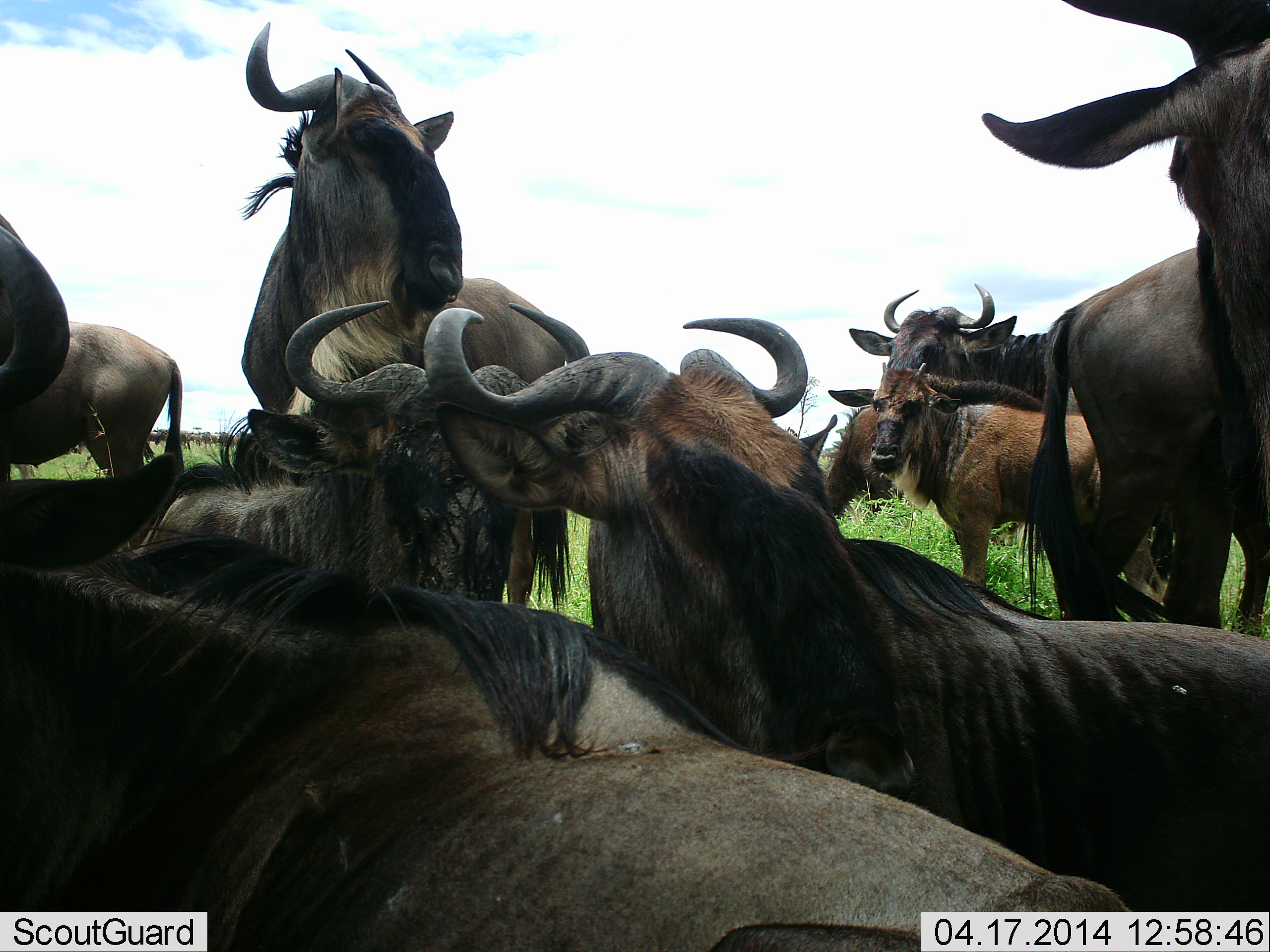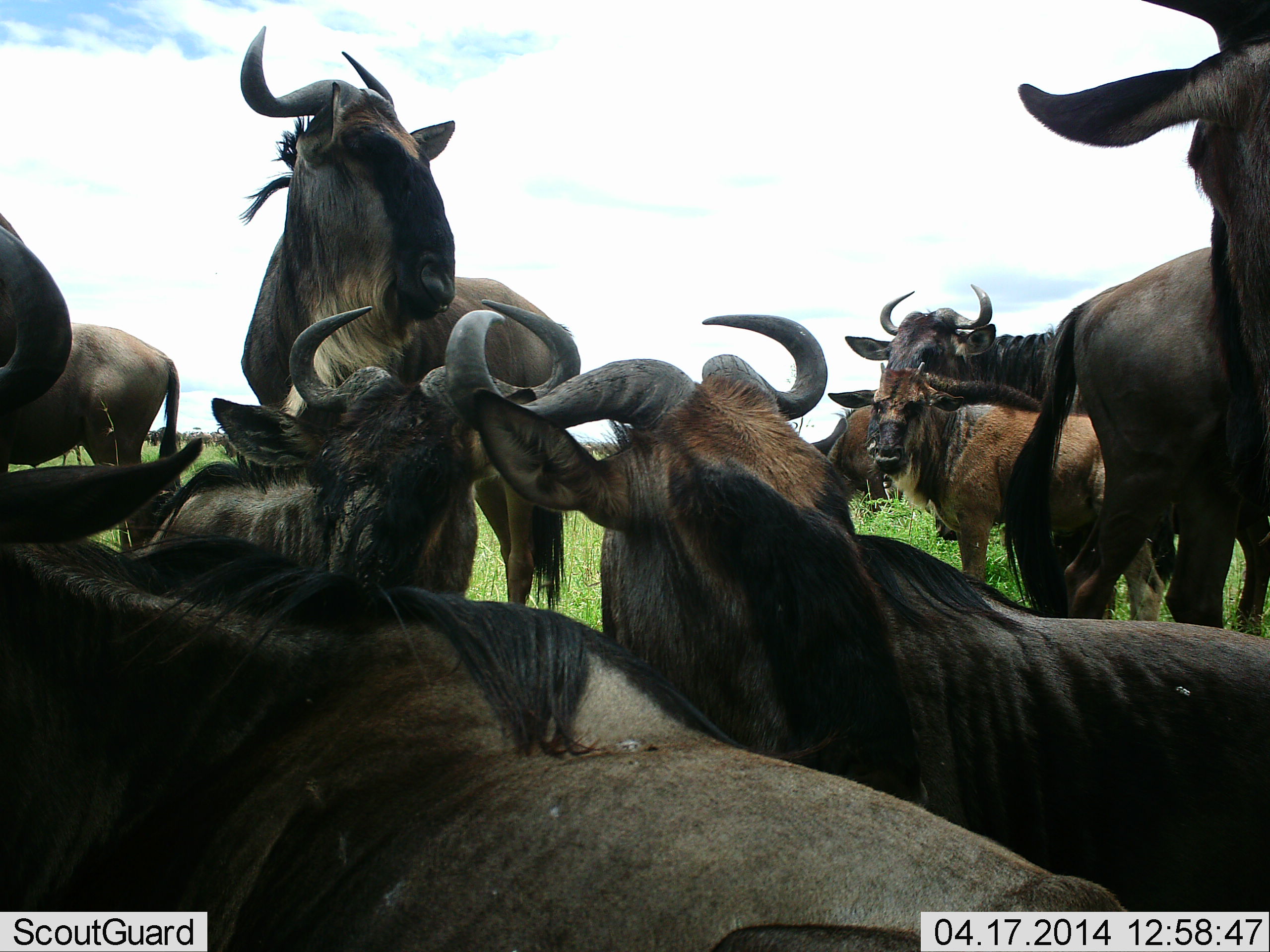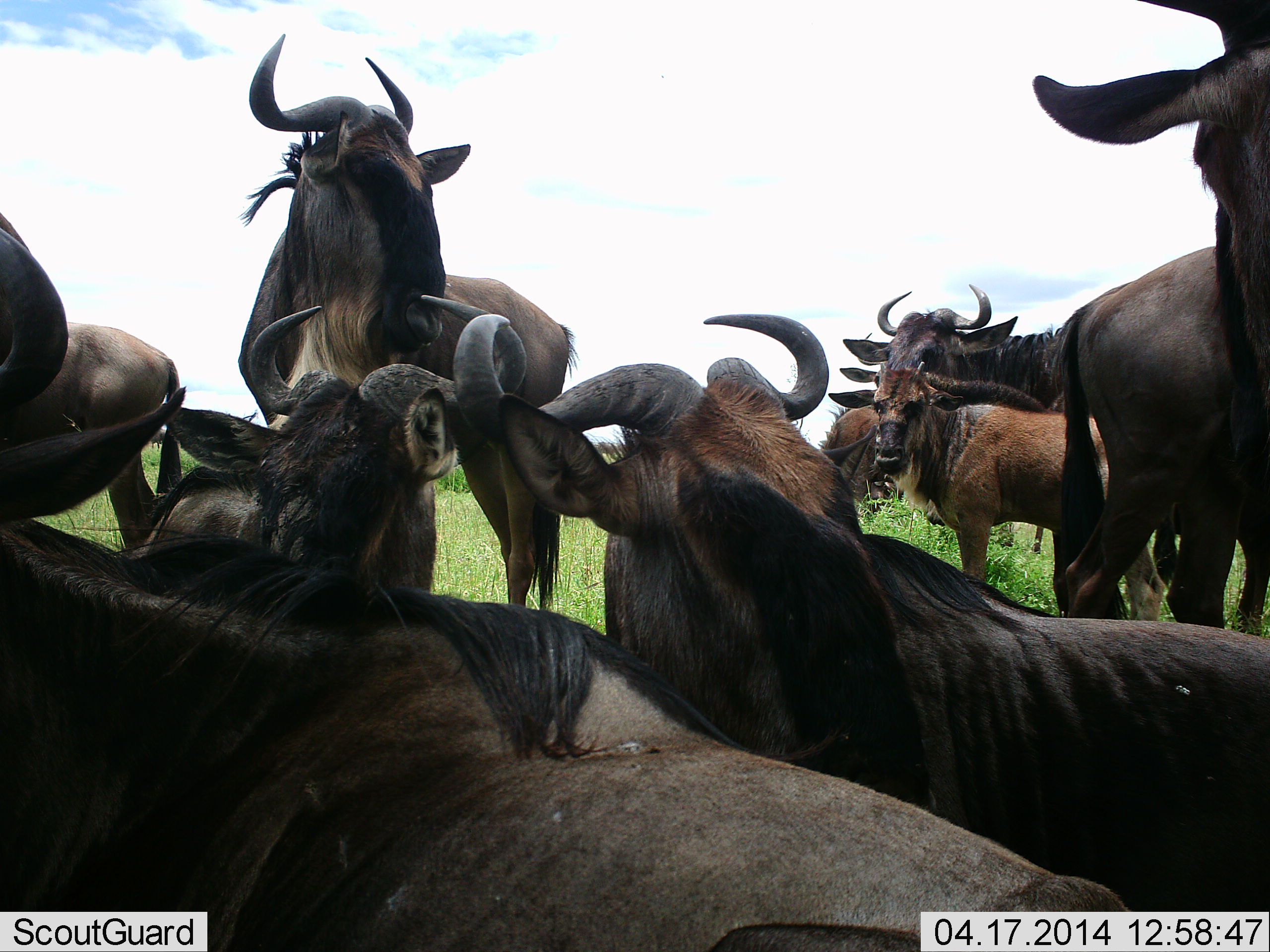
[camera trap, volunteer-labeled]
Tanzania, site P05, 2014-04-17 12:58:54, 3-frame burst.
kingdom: Animalia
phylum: Chordata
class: Mammalia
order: Artiodactyla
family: Bovidae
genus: Connochaetes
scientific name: Connochaetes taurinus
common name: blue wildebeest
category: wildebeest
Wildebeest (blue wildebeest) (Connochaetes taurinus), count 10. Behavior (volunteer vote fractions): standing 100%, resting 100%, moving 11%, interacting 44%. Young present (vote fraction): 56%. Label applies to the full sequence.